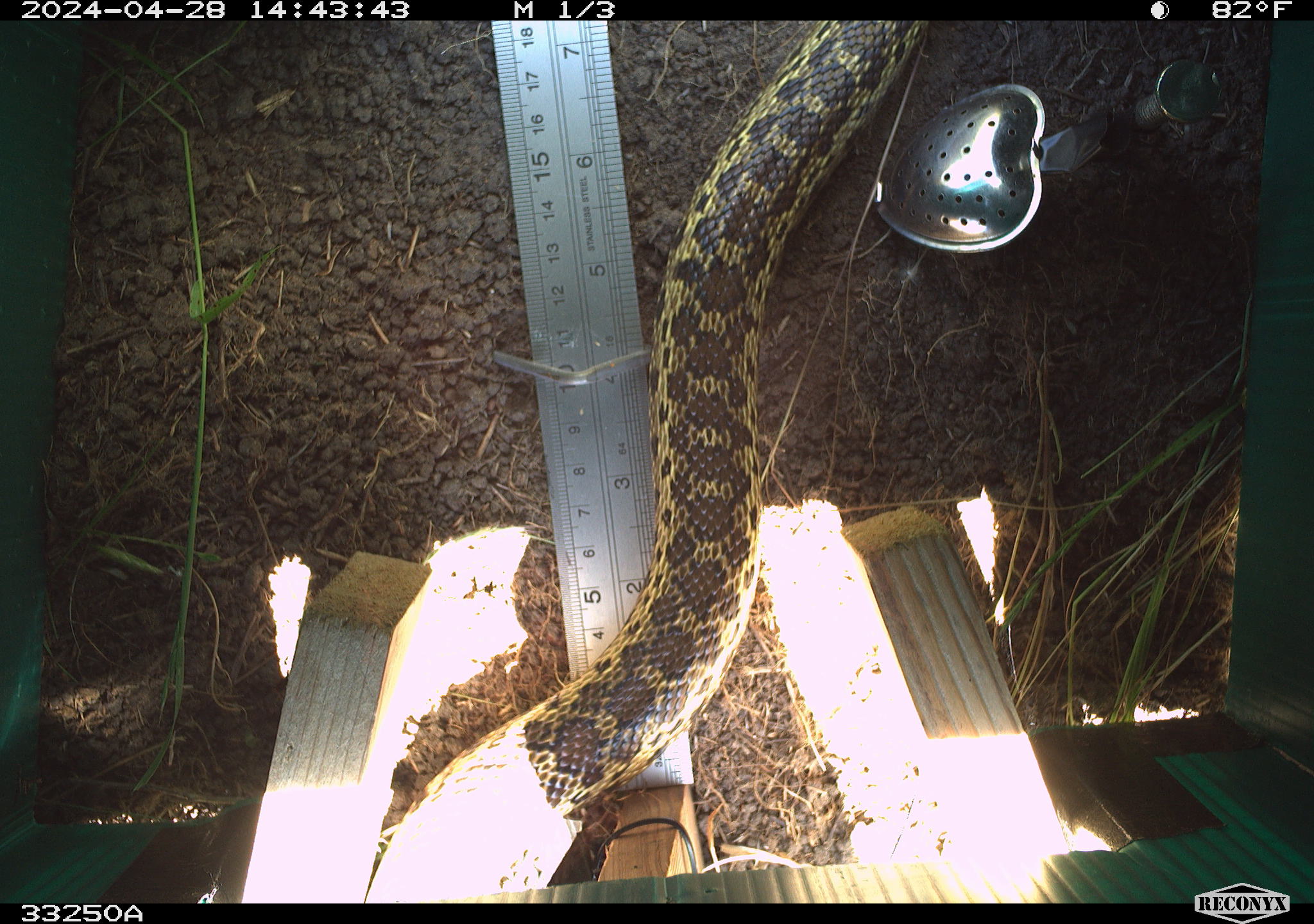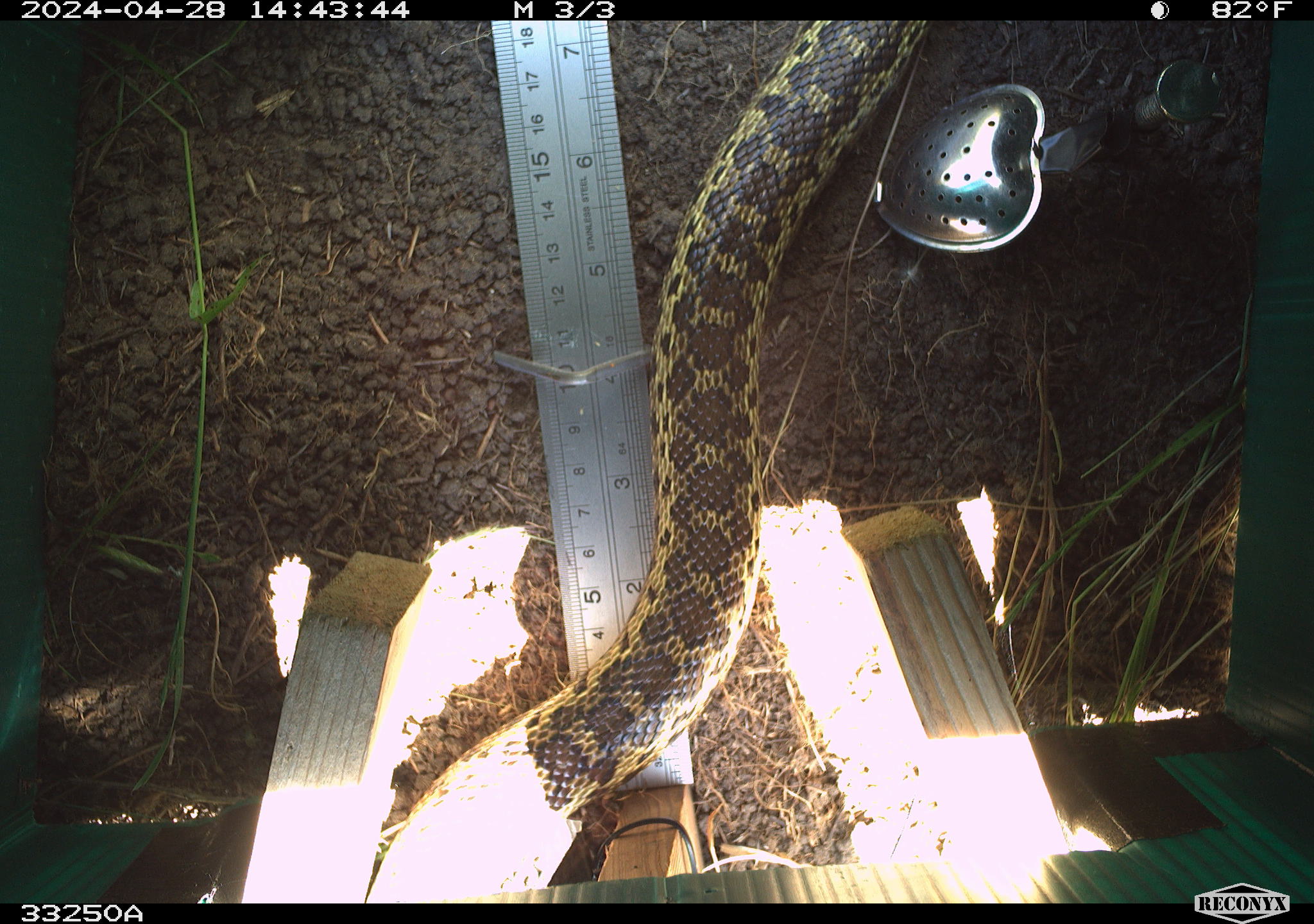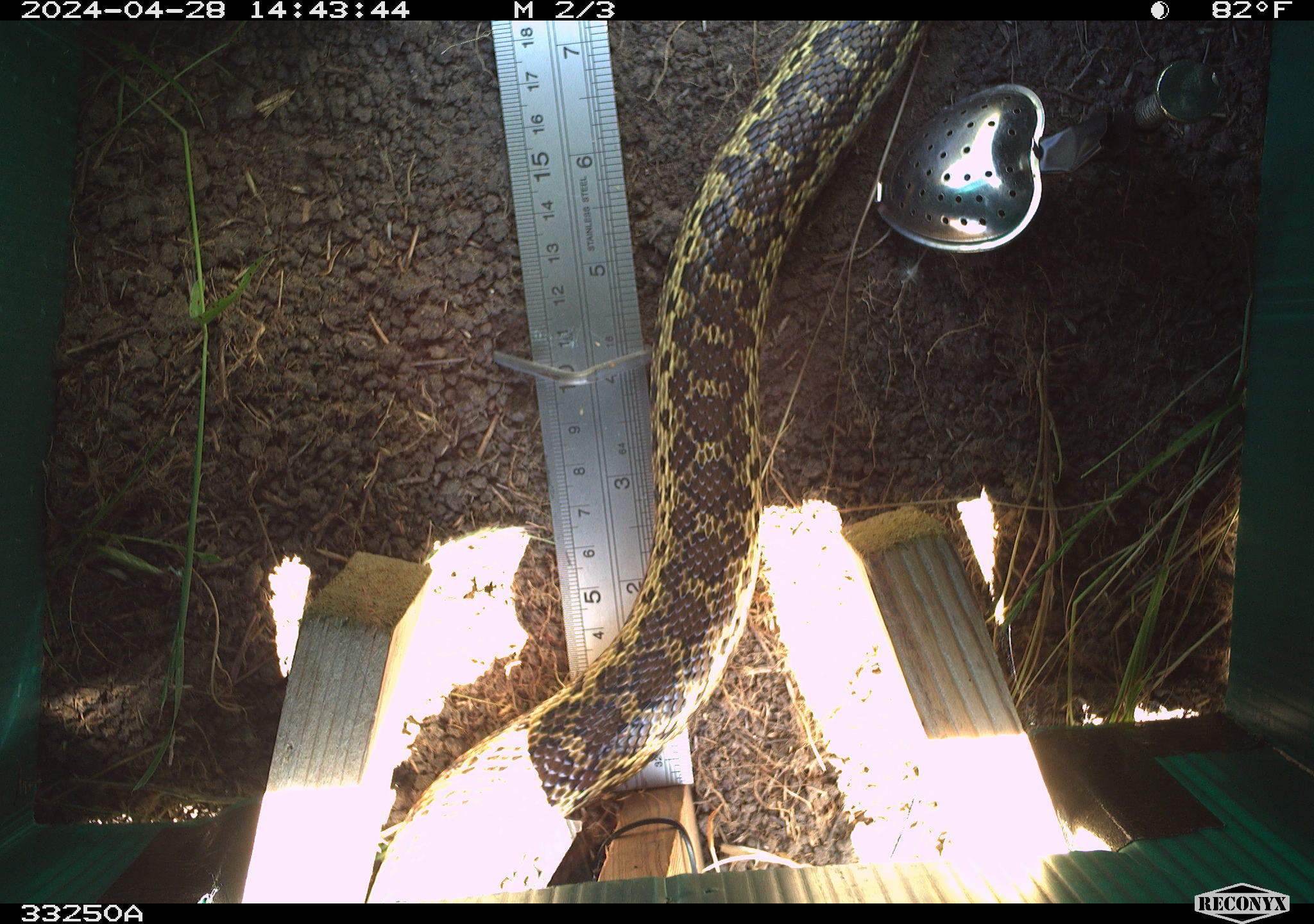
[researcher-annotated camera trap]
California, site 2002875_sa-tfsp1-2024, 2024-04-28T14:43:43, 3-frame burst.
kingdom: Animalia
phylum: Chordata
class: Reptilia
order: Squamata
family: Colubridae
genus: Pituophis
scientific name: Pituophis catenifer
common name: gophersnake